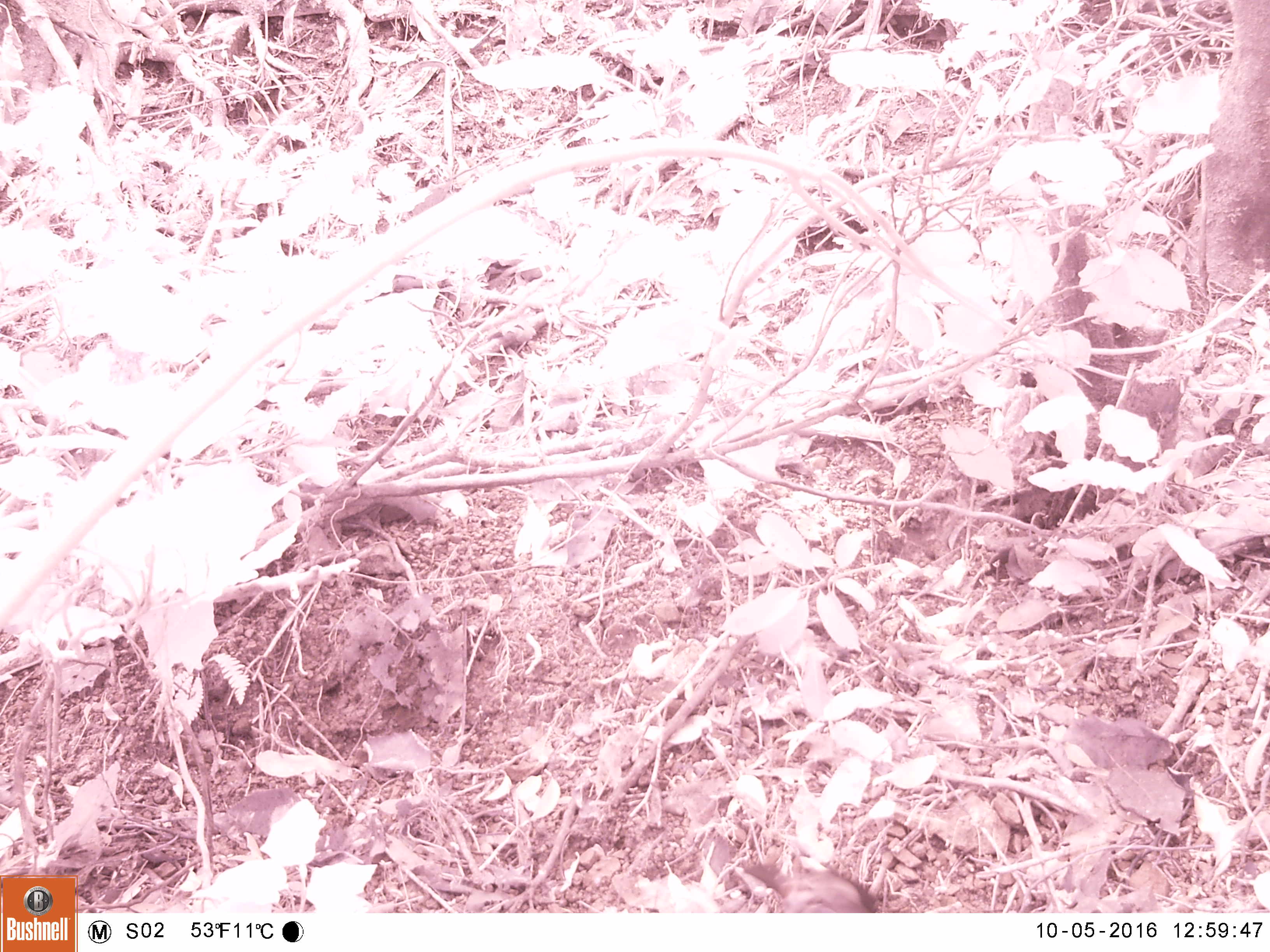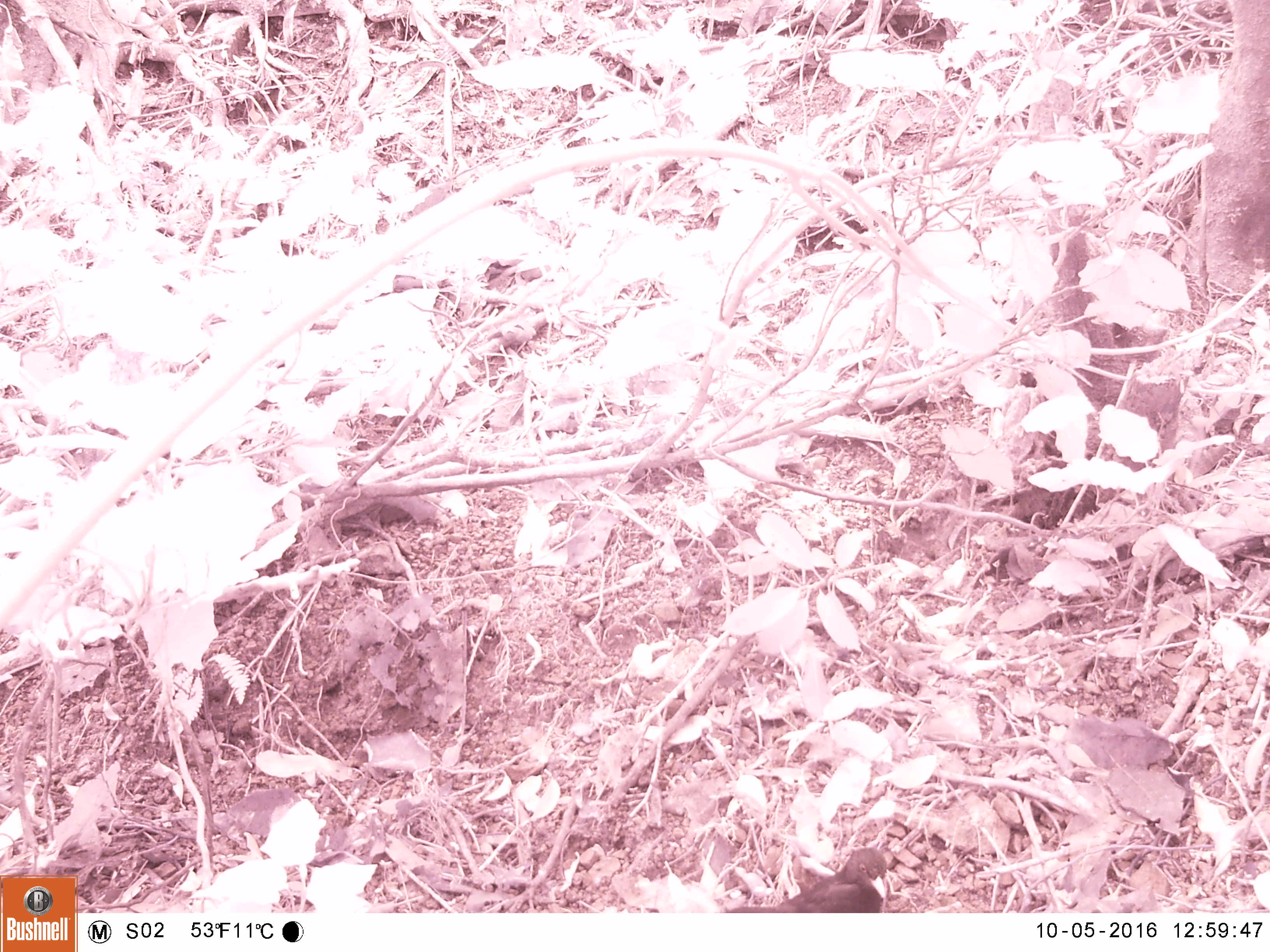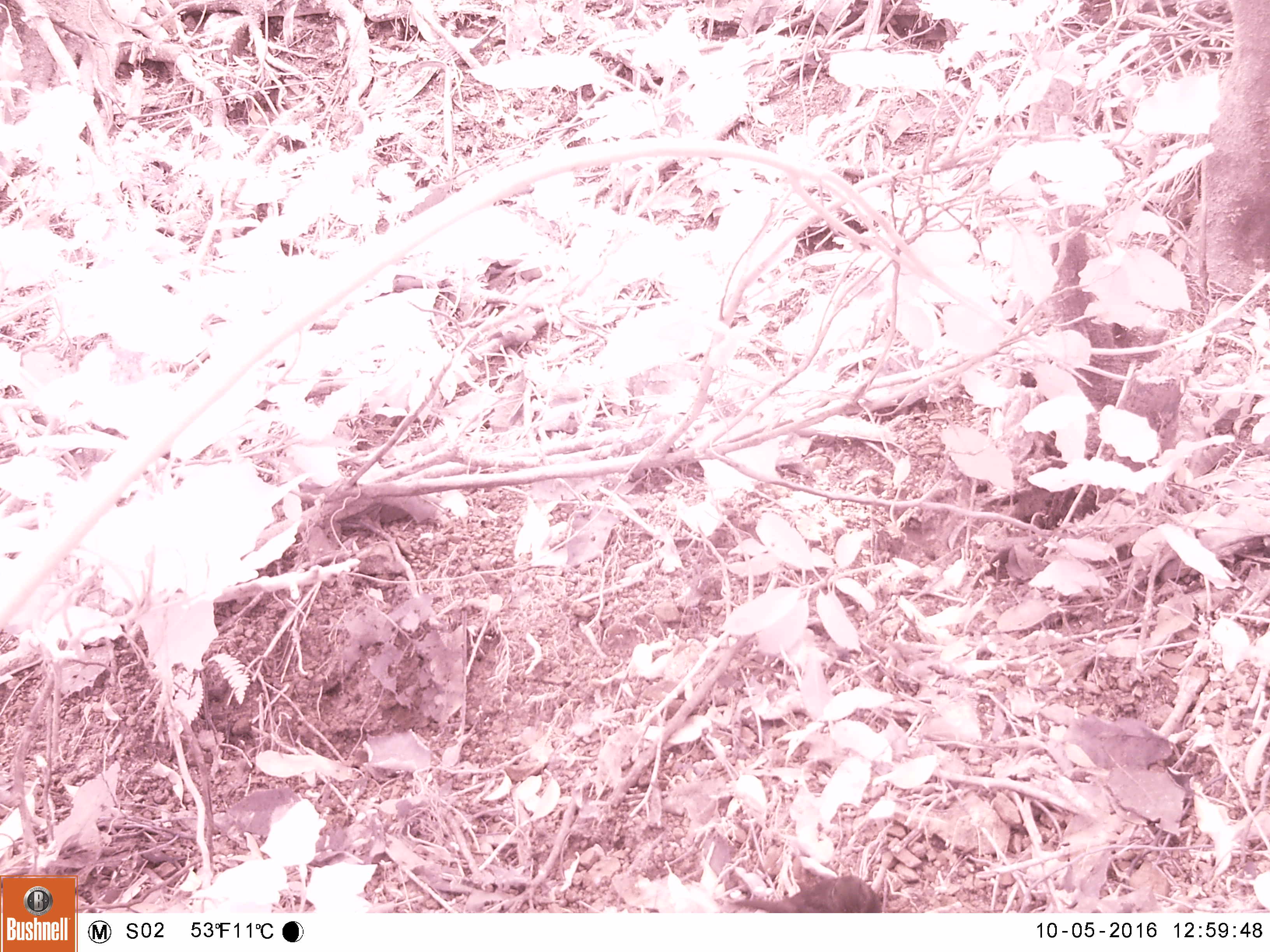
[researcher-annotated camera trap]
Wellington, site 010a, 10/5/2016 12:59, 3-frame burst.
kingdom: Animalia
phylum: Chordata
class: Aves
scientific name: Aves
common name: bird